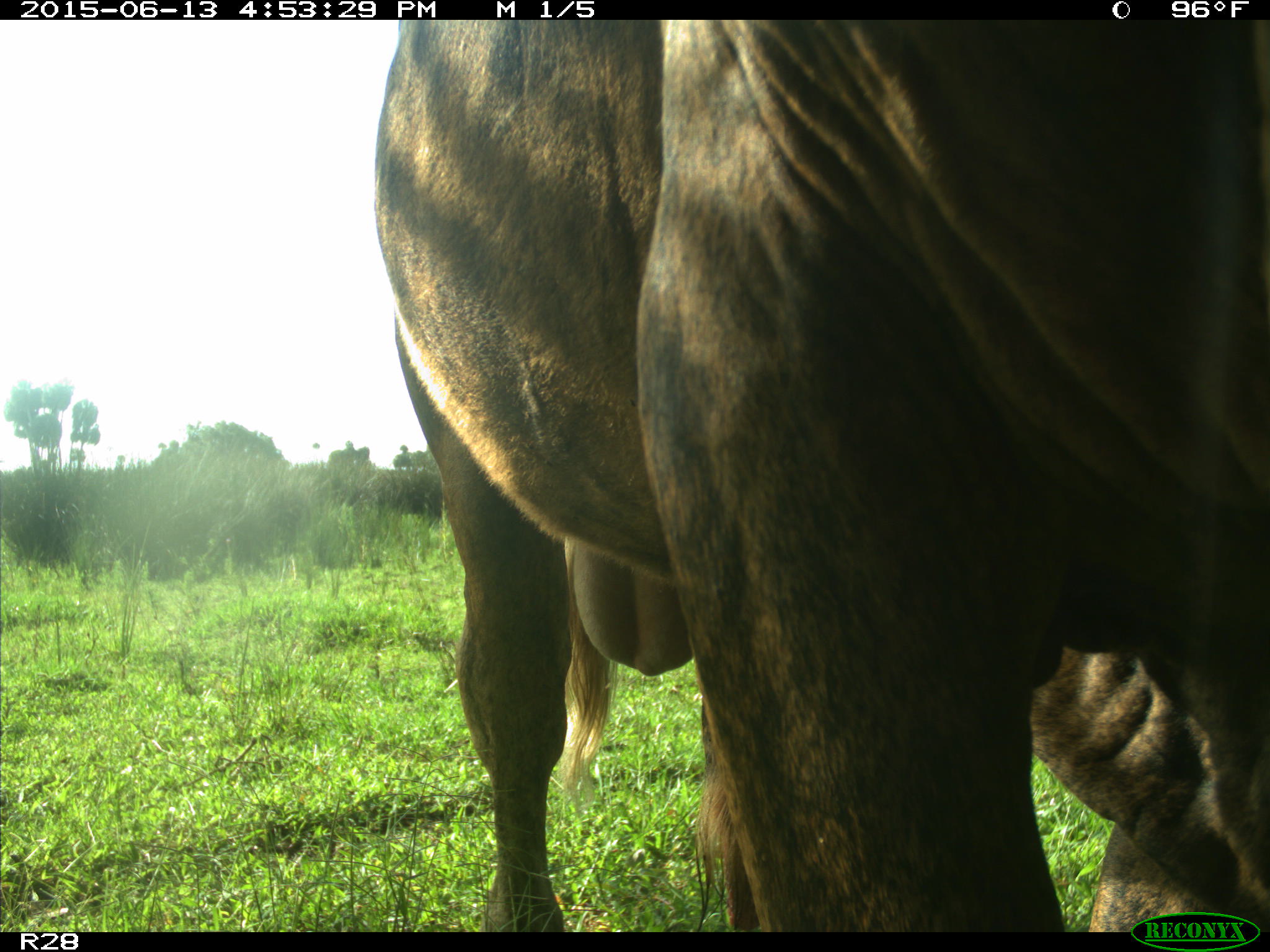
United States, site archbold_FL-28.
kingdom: Animalia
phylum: Chordata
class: Mammalia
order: Artiodactyla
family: Bovidae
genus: Bos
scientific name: Bos taurus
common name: domestic cow